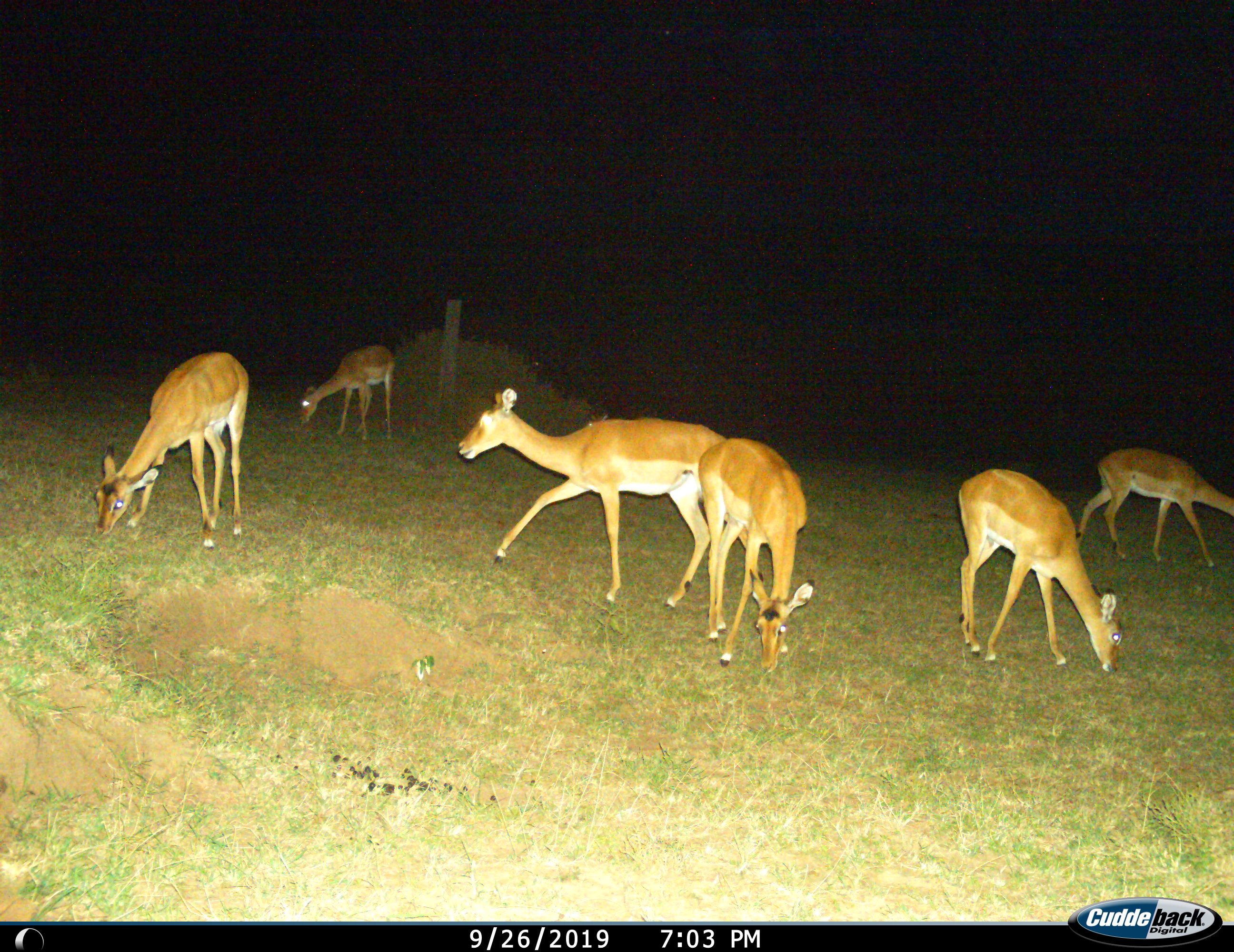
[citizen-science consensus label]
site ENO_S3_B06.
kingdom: Animalia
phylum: Chordata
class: Mammalia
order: Artiodactyla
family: Bovidae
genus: Aepyceros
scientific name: Aepyceros melampus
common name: impala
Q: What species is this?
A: Impala (Aepyceros melampus).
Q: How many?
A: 6.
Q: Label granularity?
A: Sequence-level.